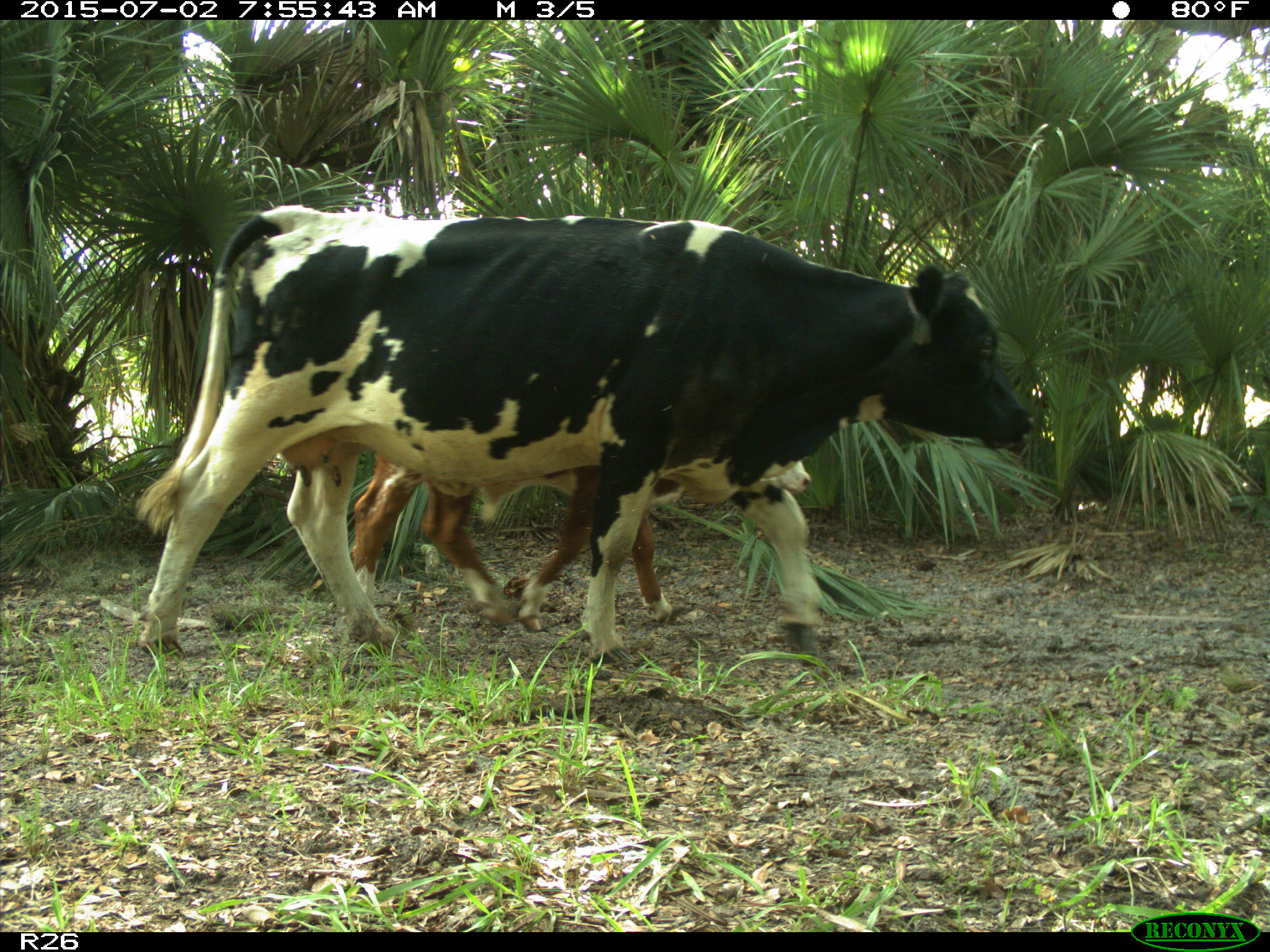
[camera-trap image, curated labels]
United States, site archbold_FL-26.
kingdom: Animalia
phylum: Chordata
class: Mammalia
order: Artiodactyla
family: Bovidae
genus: Bos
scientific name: Bos taurus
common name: domestic cow